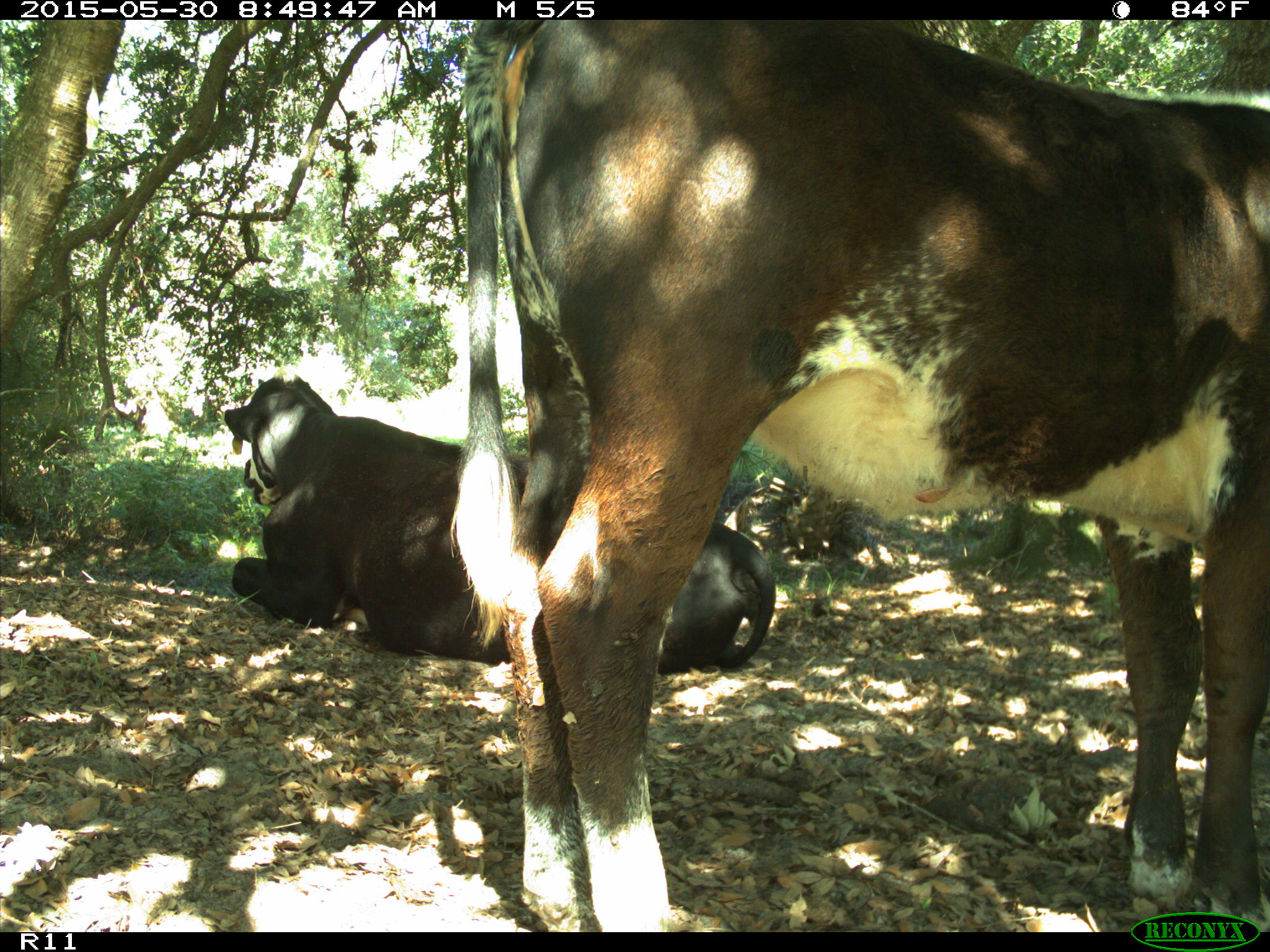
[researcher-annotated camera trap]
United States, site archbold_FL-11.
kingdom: Animalia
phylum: Chordata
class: Mammalia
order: Artiodactyla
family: Bovidae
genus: Bos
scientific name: Bos taurus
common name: domestic cow